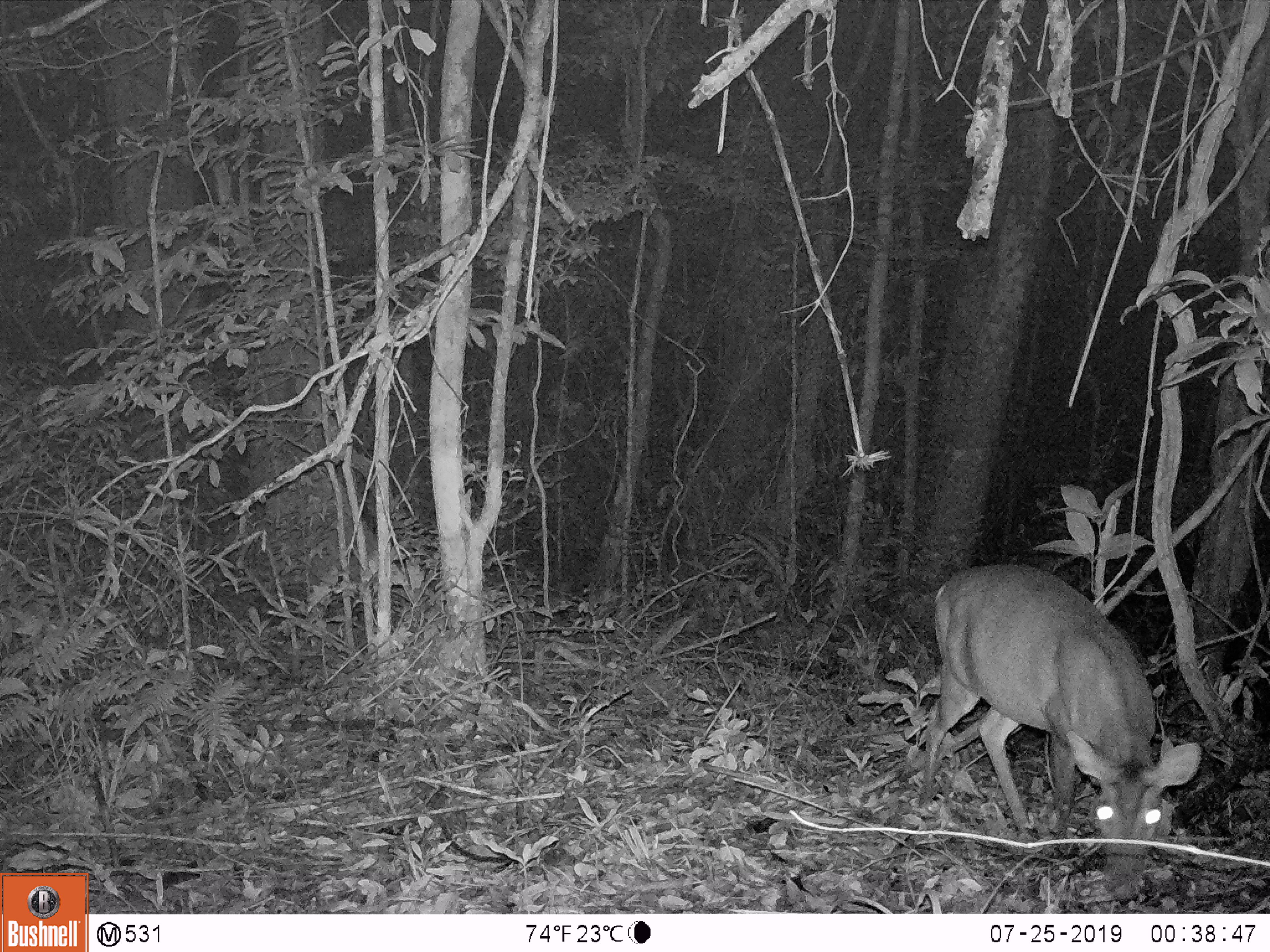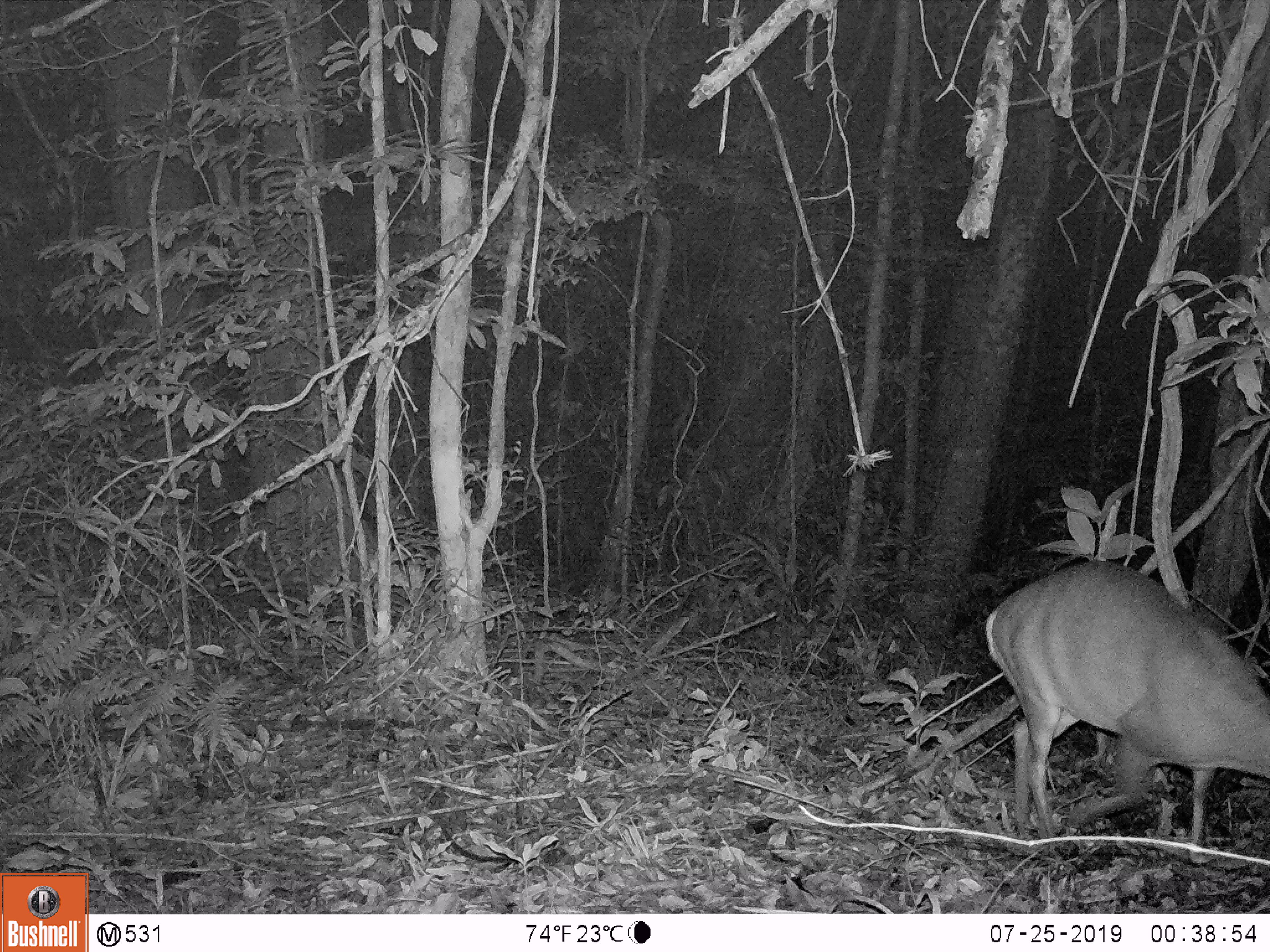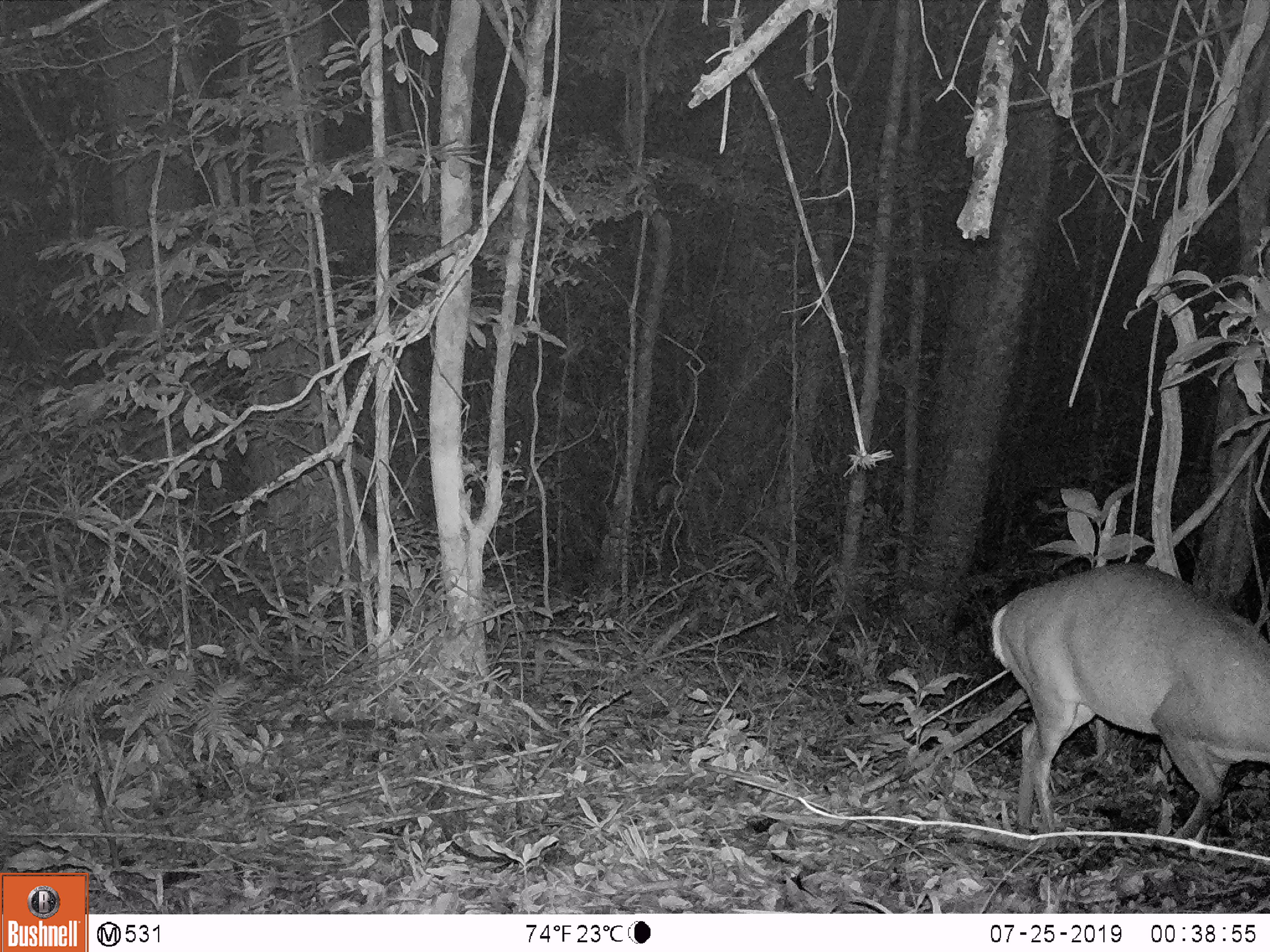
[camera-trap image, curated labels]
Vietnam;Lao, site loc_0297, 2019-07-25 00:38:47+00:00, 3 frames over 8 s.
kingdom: Animalia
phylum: Chordata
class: Mammalia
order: Artiodactyla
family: Cervidae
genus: Muntiacus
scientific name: Muntiacus vuquangensis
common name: large-antlered muntjac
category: large antlered muntjac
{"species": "large antlered muntjac (large-antlered muntjac) (Muntiacus vuquangensis)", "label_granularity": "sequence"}